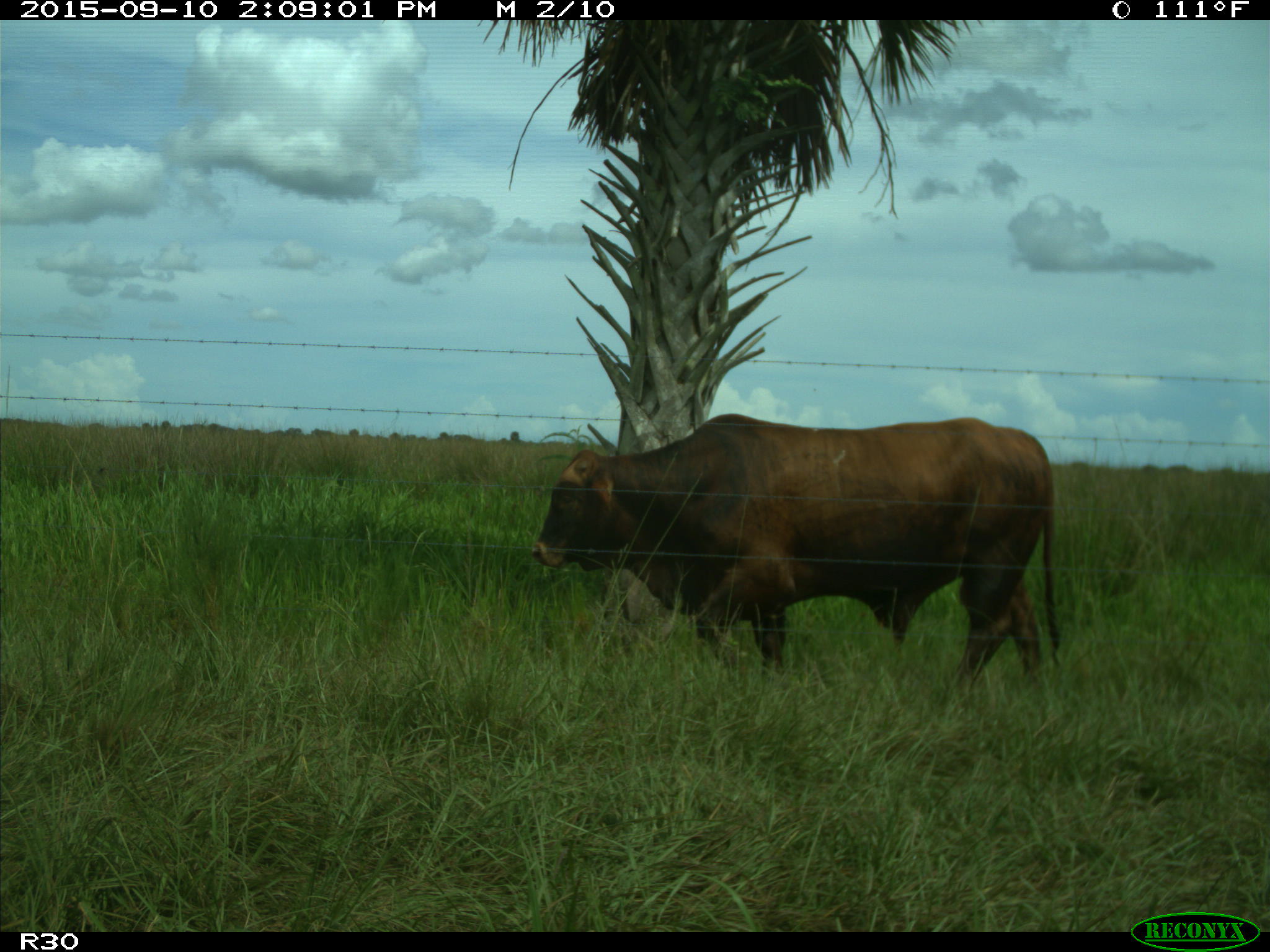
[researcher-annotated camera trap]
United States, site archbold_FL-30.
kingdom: Animalia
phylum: Chordata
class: Mammalia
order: Artiodactyla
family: Bovidae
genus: Bos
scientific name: Bos taurus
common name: domestic cow